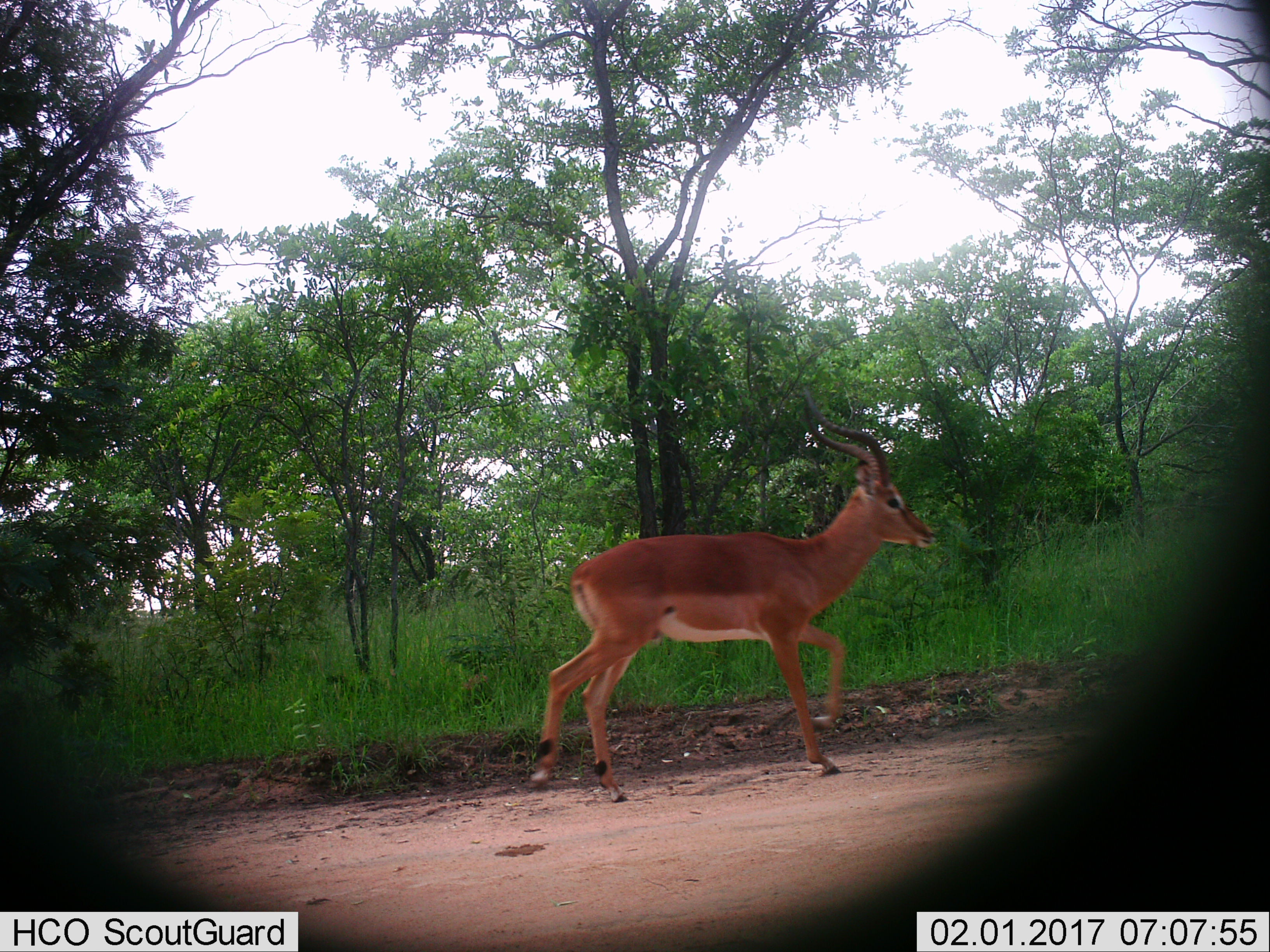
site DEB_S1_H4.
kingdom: Animalia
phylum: Chordata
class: Mammalia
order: Artiodactyla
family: Bovidae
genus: Aepyceros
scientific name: Aepyceros melampus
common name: impala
Impala (Aepyceros melampus), count 1. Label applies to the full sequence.